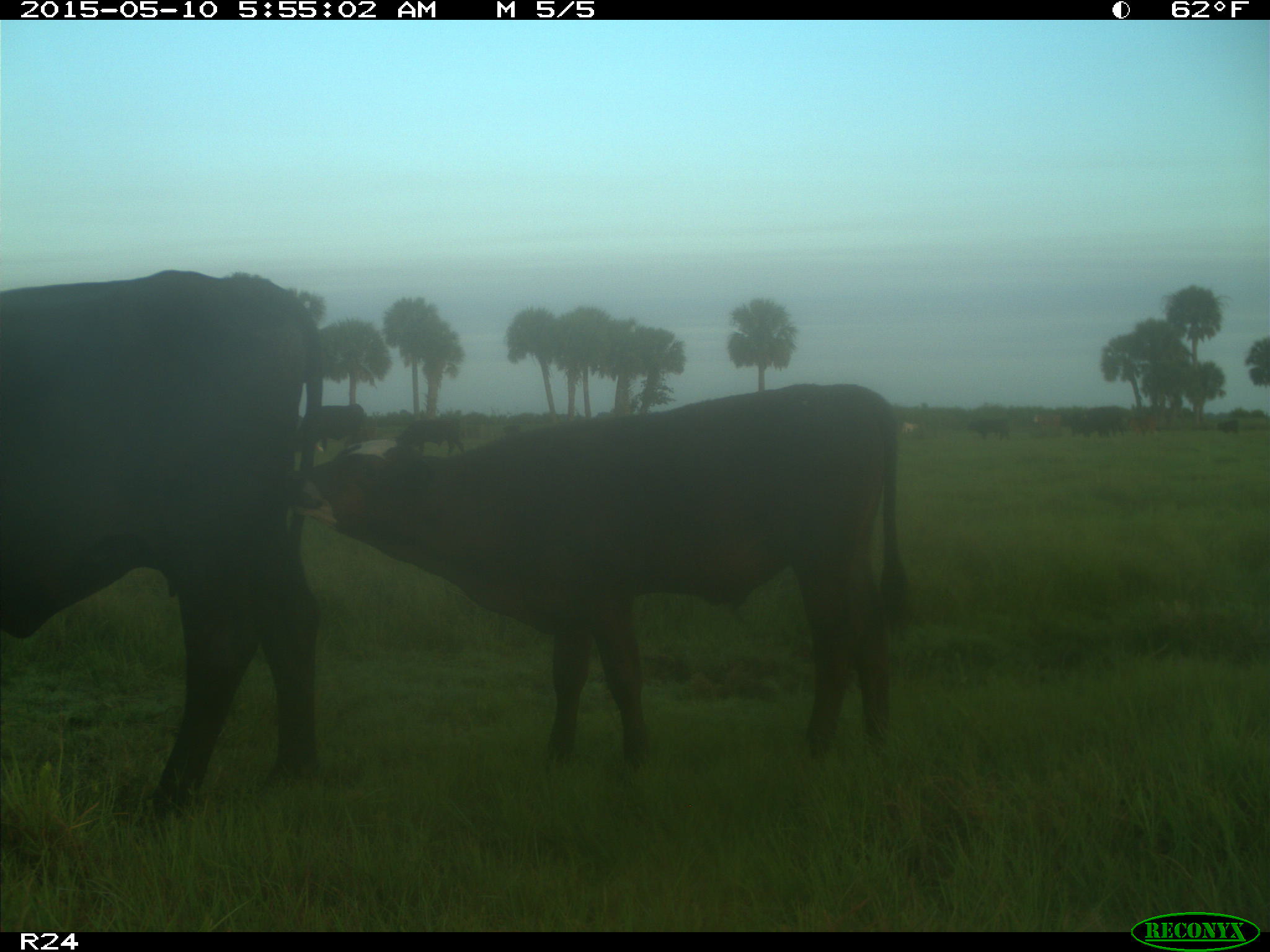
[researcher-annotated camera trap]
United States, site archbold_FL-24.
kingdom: Animalia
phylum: Chordata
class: Mammalia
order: Artiodactyla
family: Bovidae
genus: Bos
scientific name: Bos taurus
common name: domestic cow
Bos taurus (domestic cow).